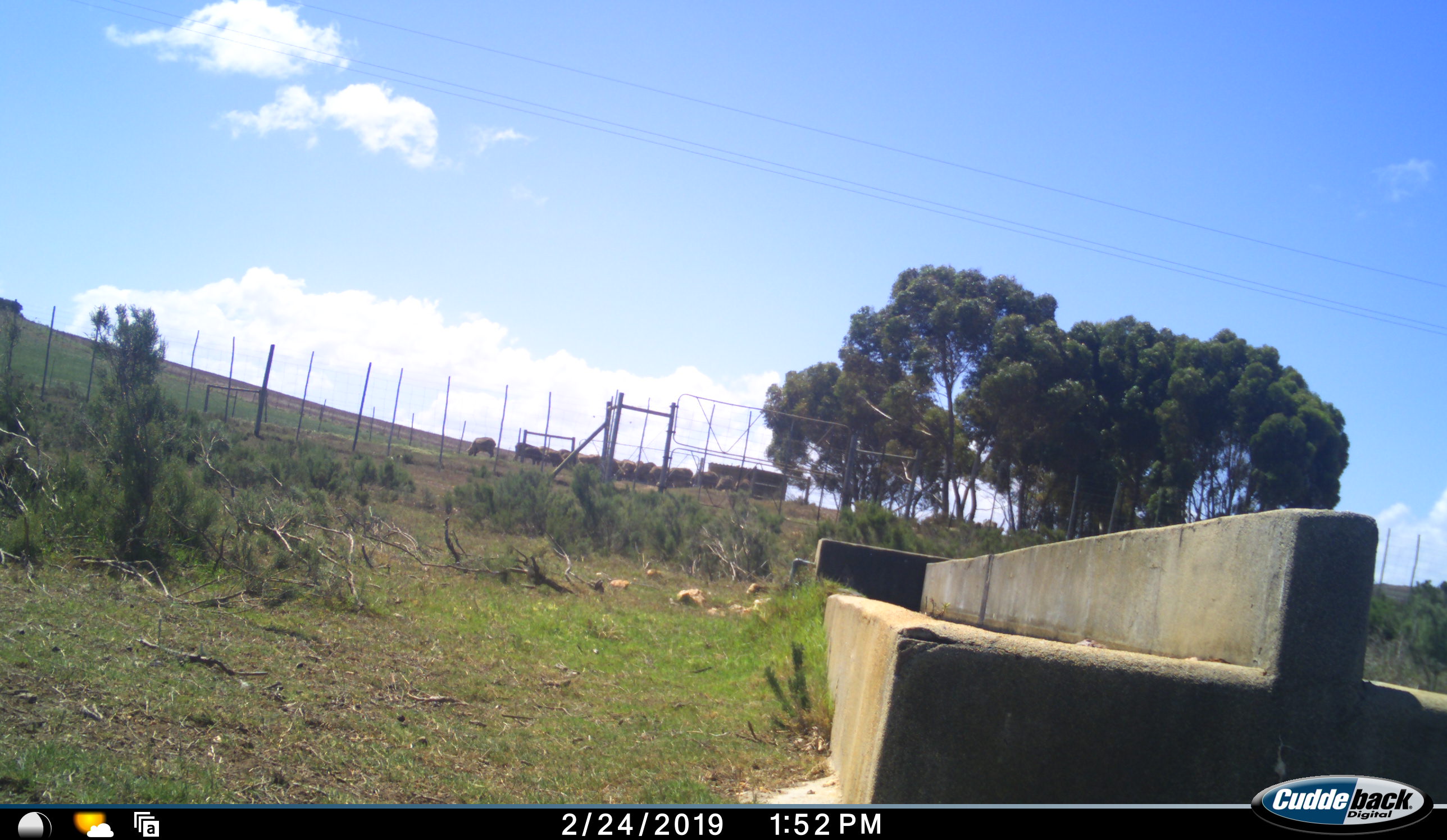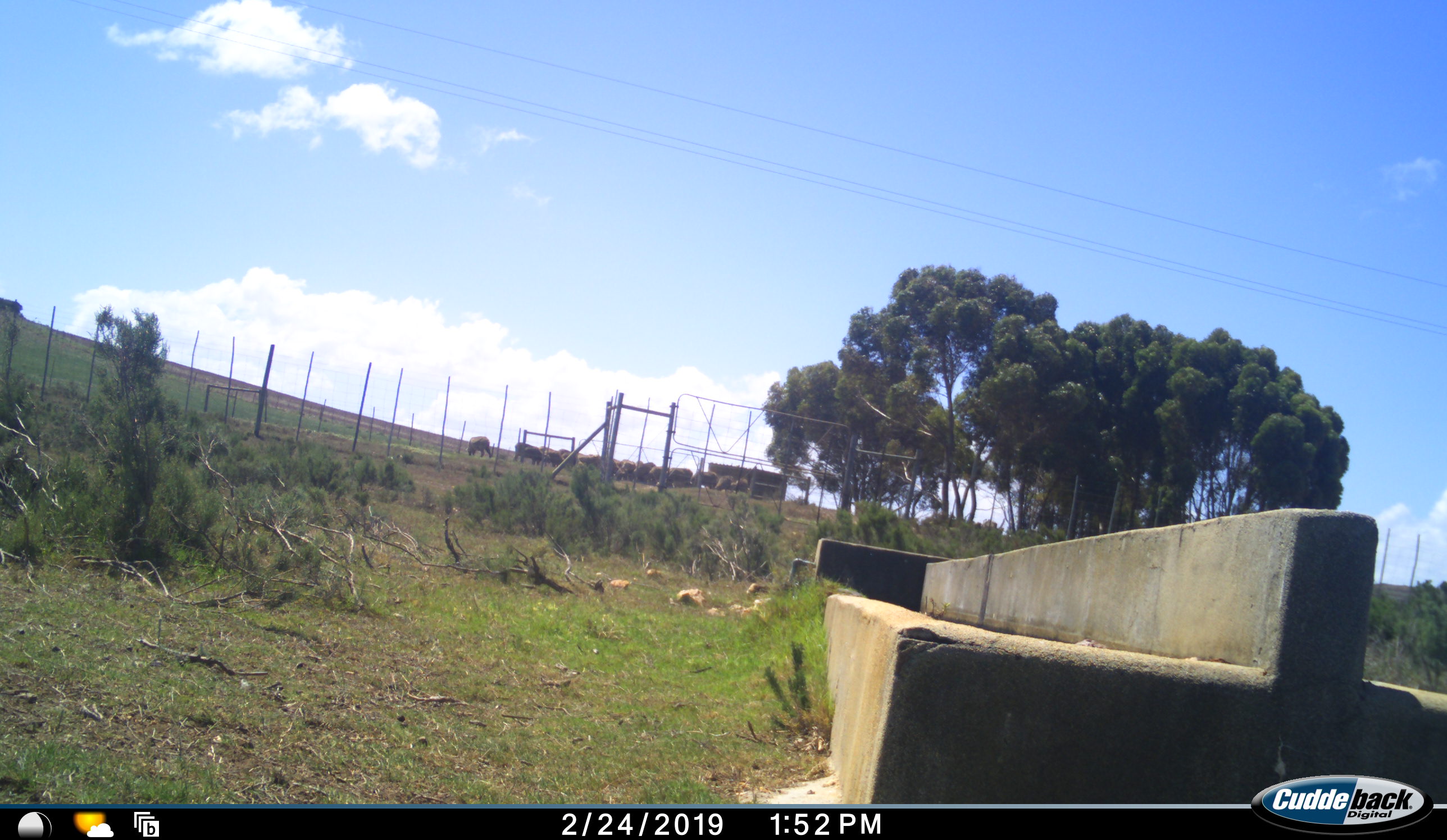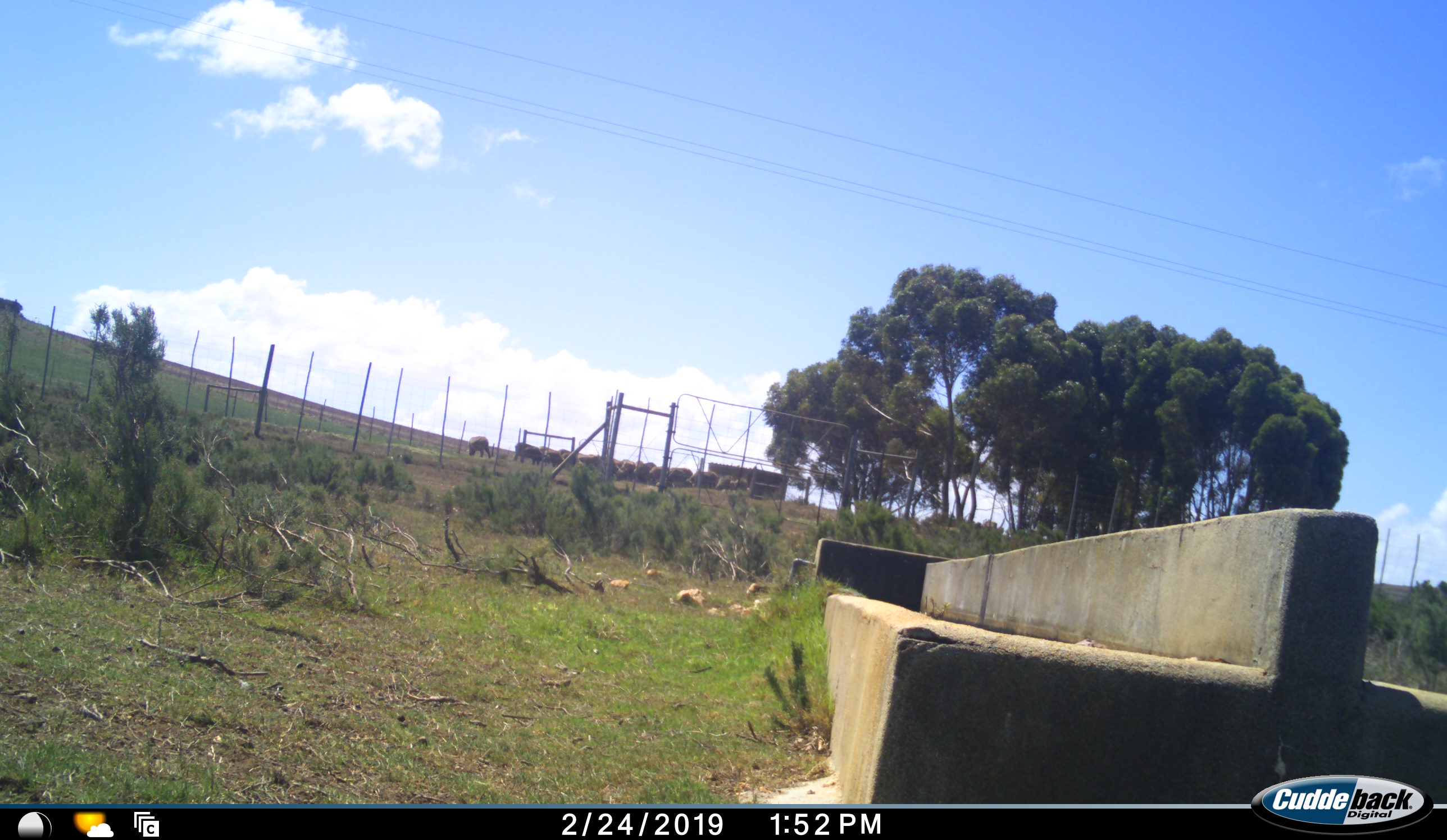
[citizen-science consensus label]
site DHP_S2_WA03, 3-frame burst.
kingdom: Animalia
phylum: Chordata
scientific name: Vertebrata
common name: domestic animal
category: domesticanimal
Domesticanimal (domestic animal) (Vertebrata), count 11-50. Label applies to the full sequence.